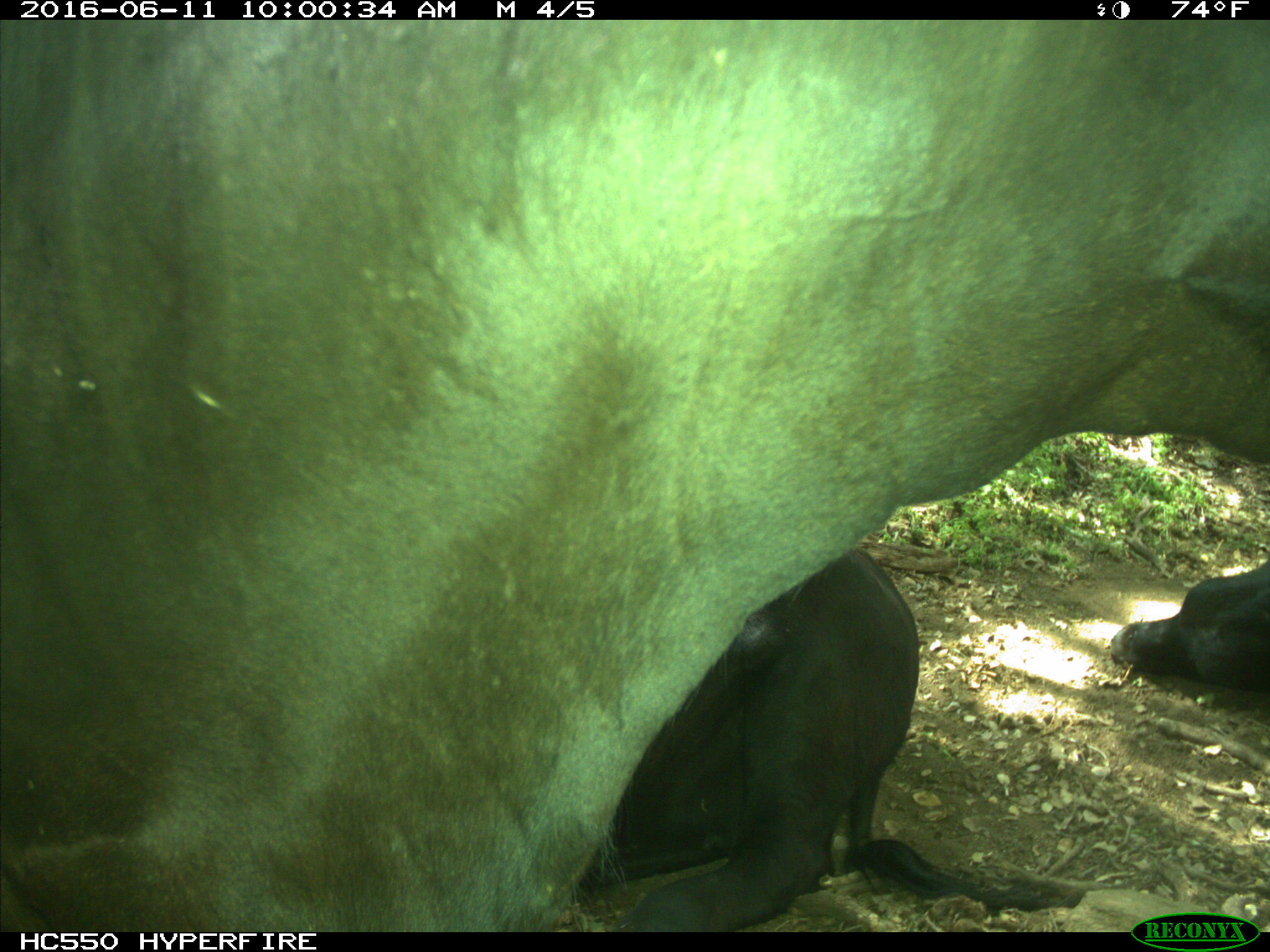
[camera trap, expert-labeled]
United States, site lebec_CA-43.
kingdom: Animalia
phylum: Chordata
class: Mammalia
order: Artiodactyla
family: Bovidae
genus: Bos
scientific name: Bos taurus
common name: domestic cow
Bos taurus (domestic cow).